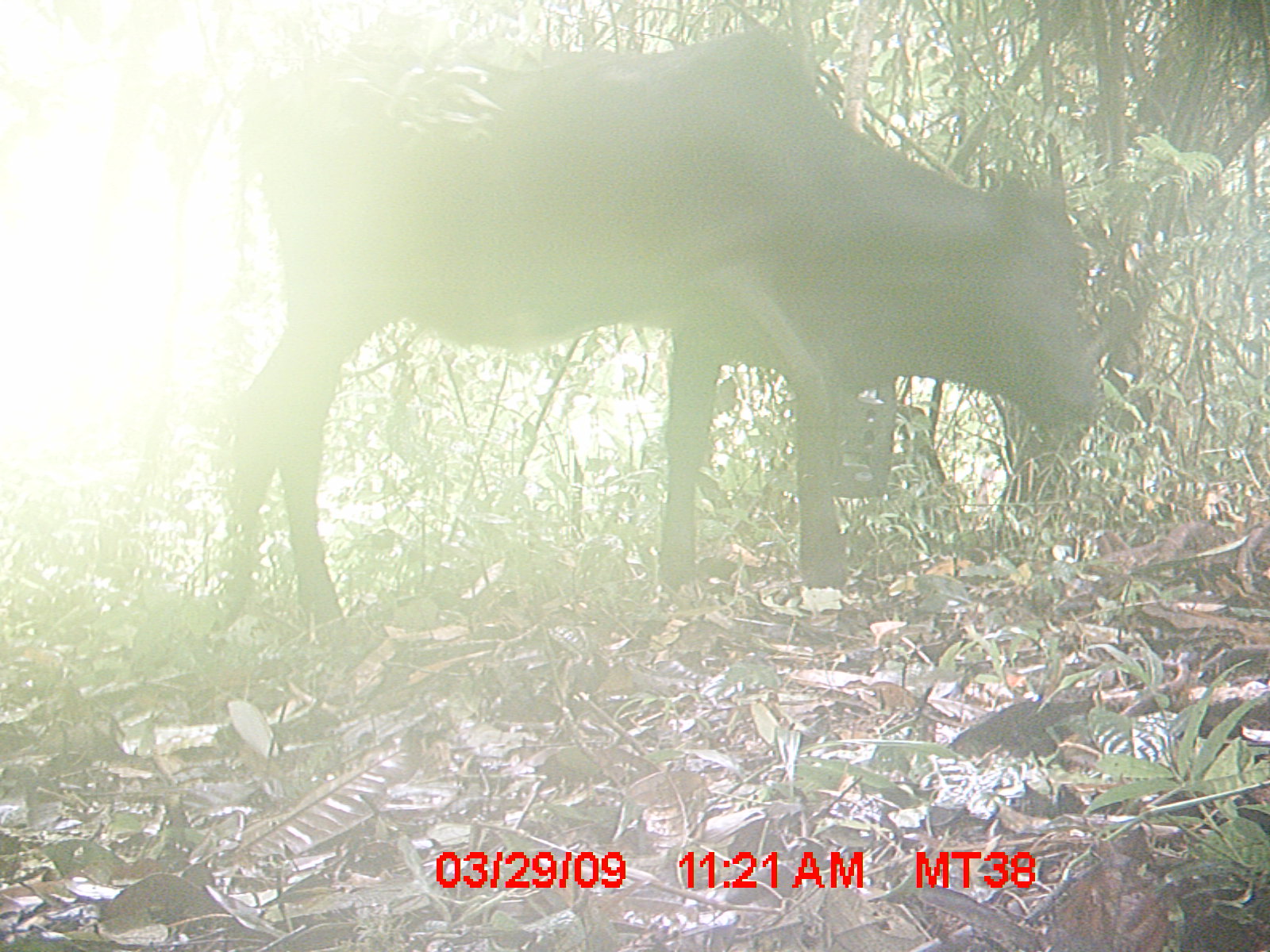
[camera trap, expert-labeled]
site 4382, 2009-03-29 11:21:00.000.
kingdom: Animalia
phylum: Chordata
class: Mammalia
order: Artiodactyla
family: Bovidae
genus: Bos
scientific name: Bos taurus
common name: domestic cattle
Bos taurus (domestic cattle), count 2.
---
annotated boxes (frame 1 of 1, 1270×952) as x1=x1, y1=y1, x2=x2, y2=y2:
bos taurus: x1=211, y1=24, x2=1103, y2=634